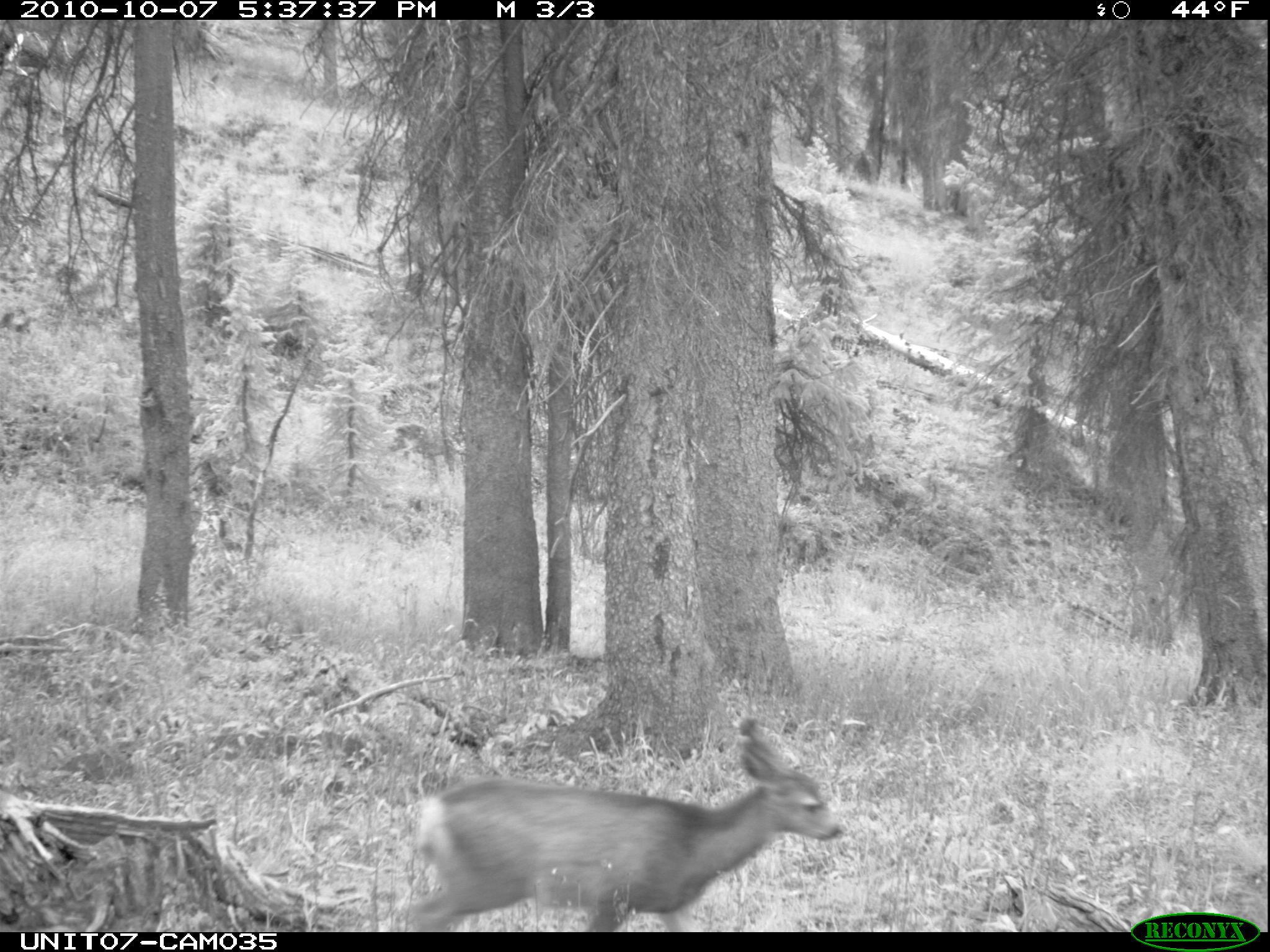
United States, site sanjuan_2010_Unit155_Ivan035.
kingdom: Animalia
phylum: Chordata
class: Mammalia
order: Artiodactyla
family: Cervidae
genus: Odocoileus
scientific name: Odocoileus hemionus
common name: mule deer